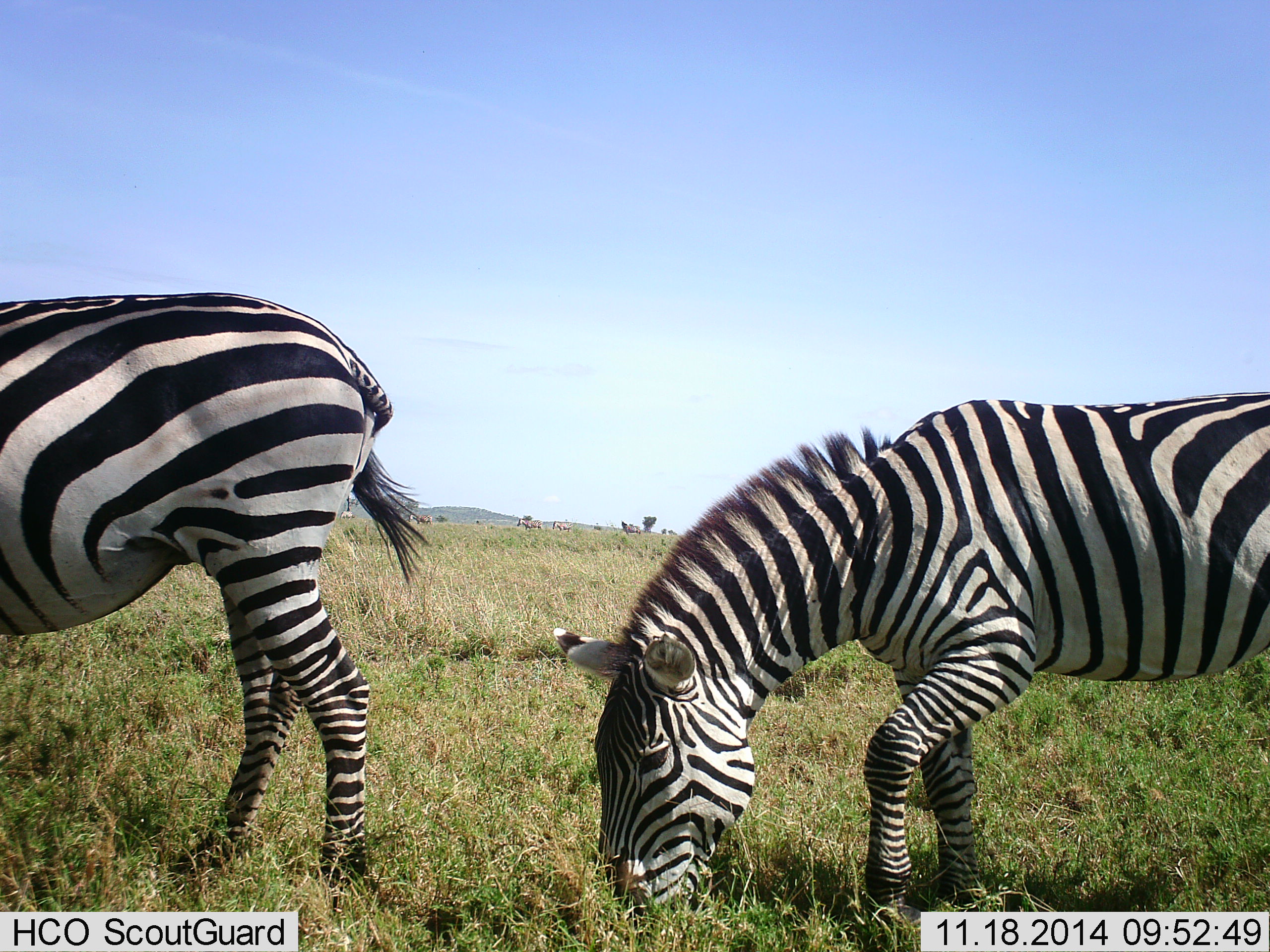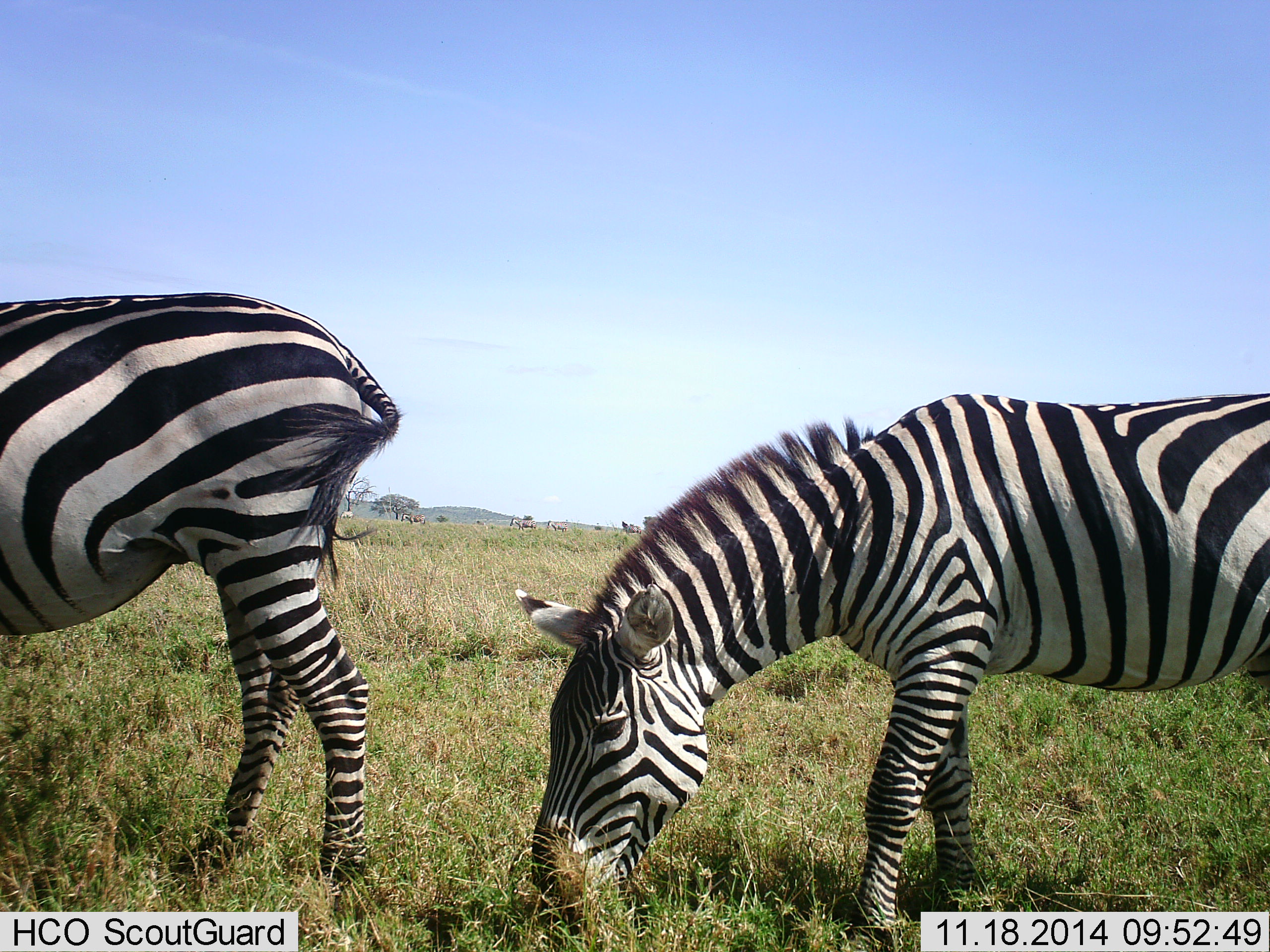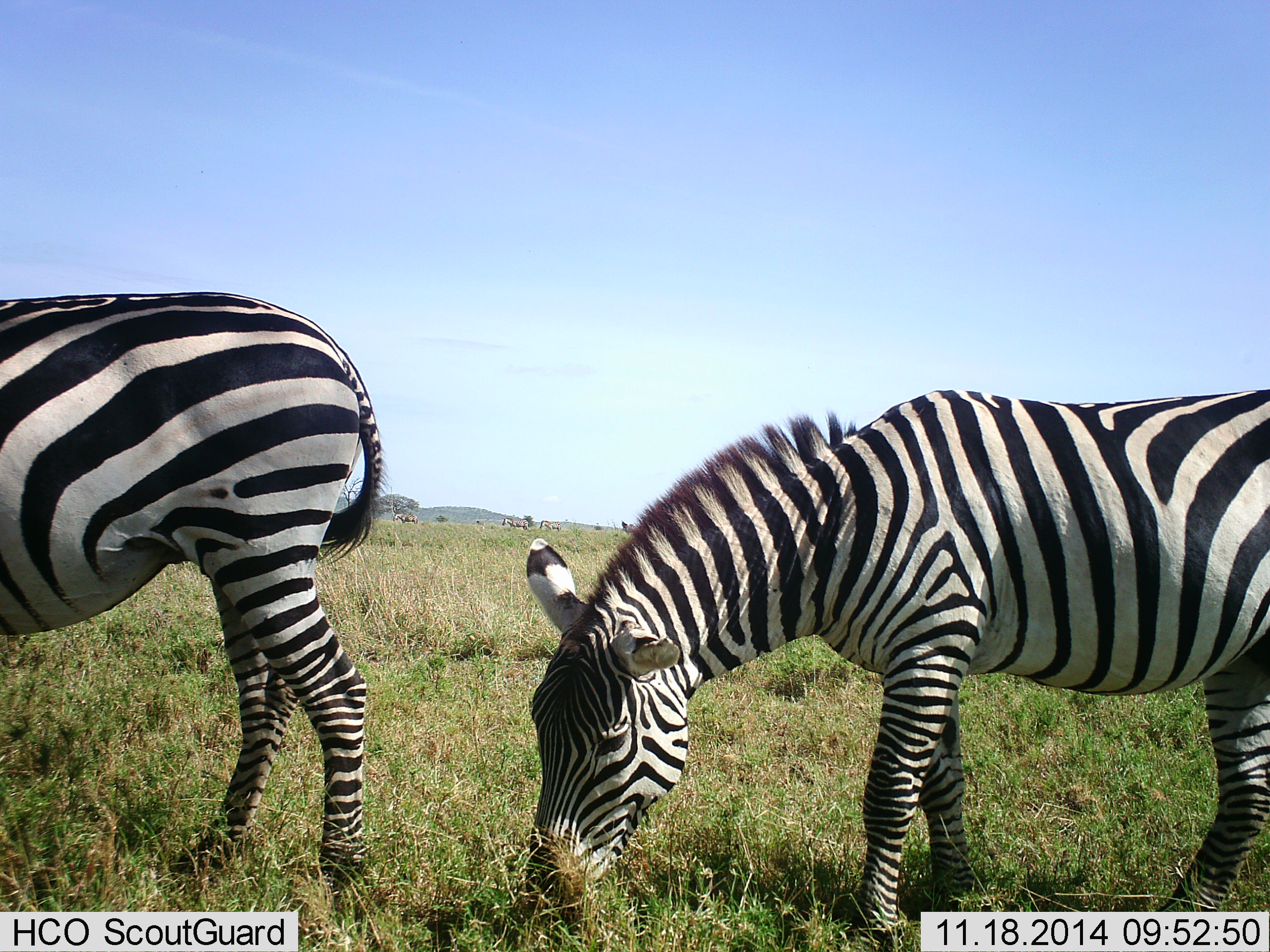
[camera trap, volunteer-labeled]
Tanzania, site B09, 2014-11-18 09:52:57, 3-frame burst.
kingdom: Animalia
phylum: Chordata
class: Mammalia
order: Perissodactyla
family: Equidae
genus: Equus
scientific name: Equus quagga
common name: plains zebra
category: zebra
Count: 2.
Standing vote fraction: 50%.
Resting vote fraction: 0%.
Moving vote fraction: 17%.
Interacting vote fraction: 0%.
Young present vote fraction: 0%.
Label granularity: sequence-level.